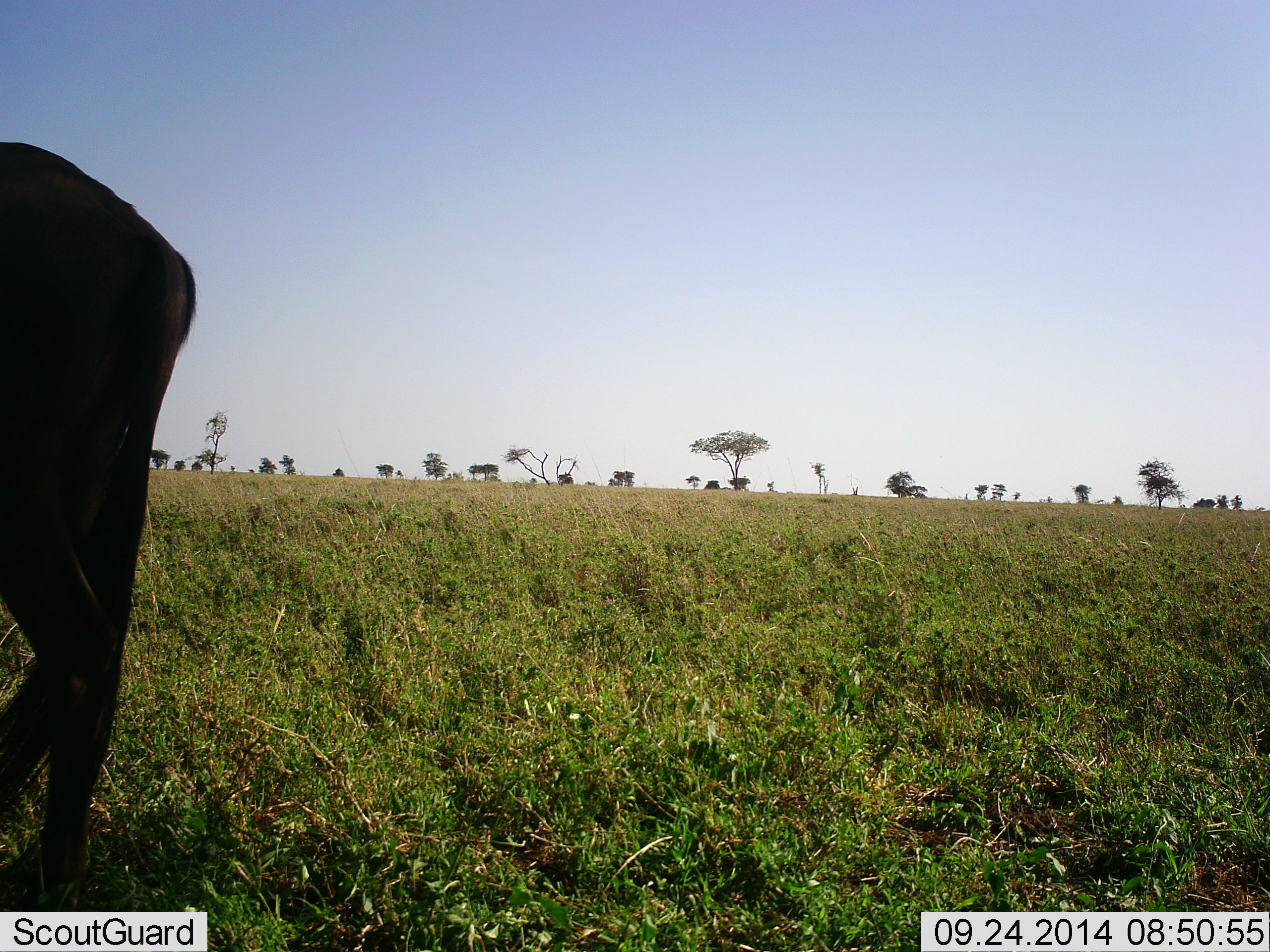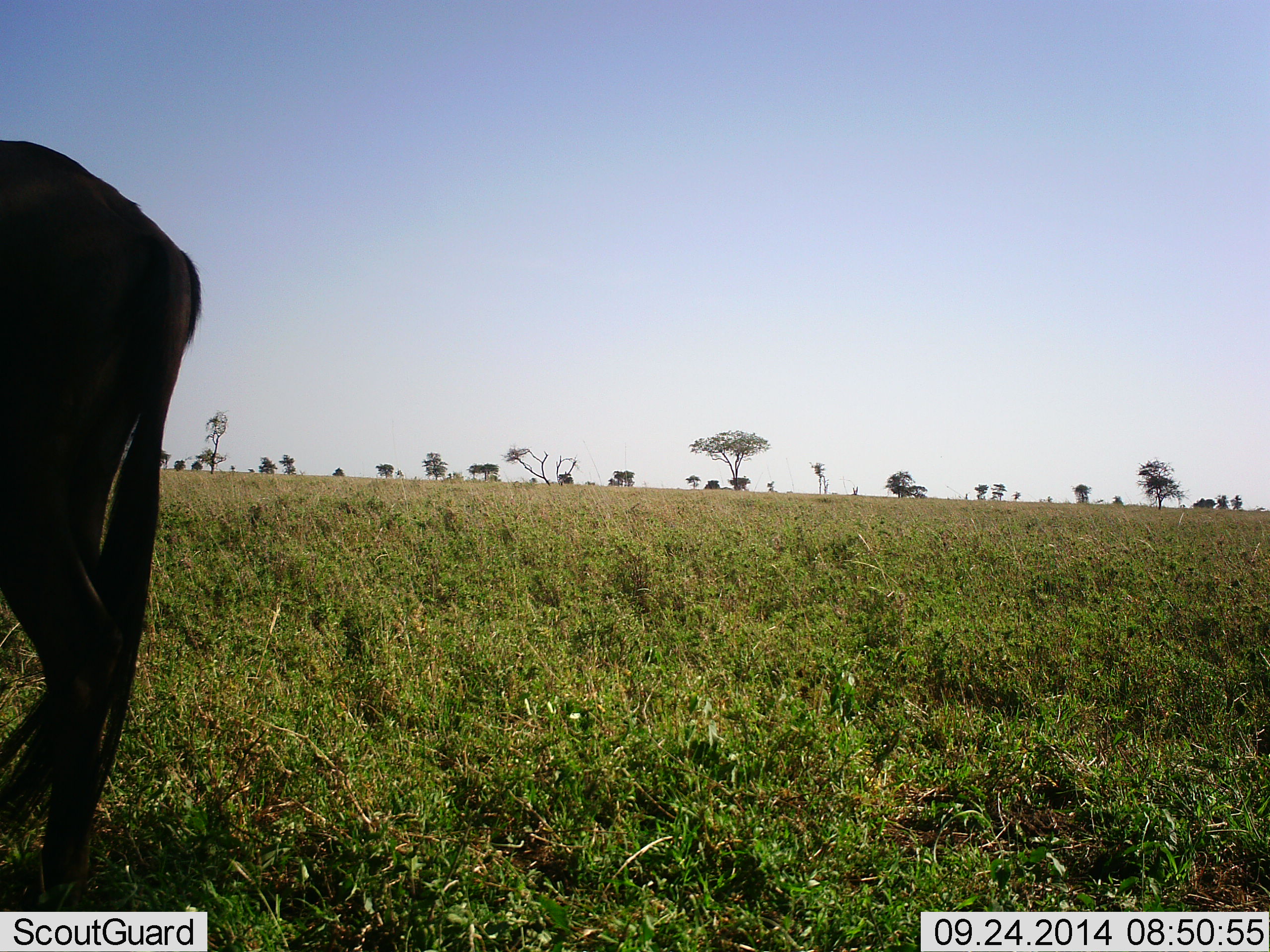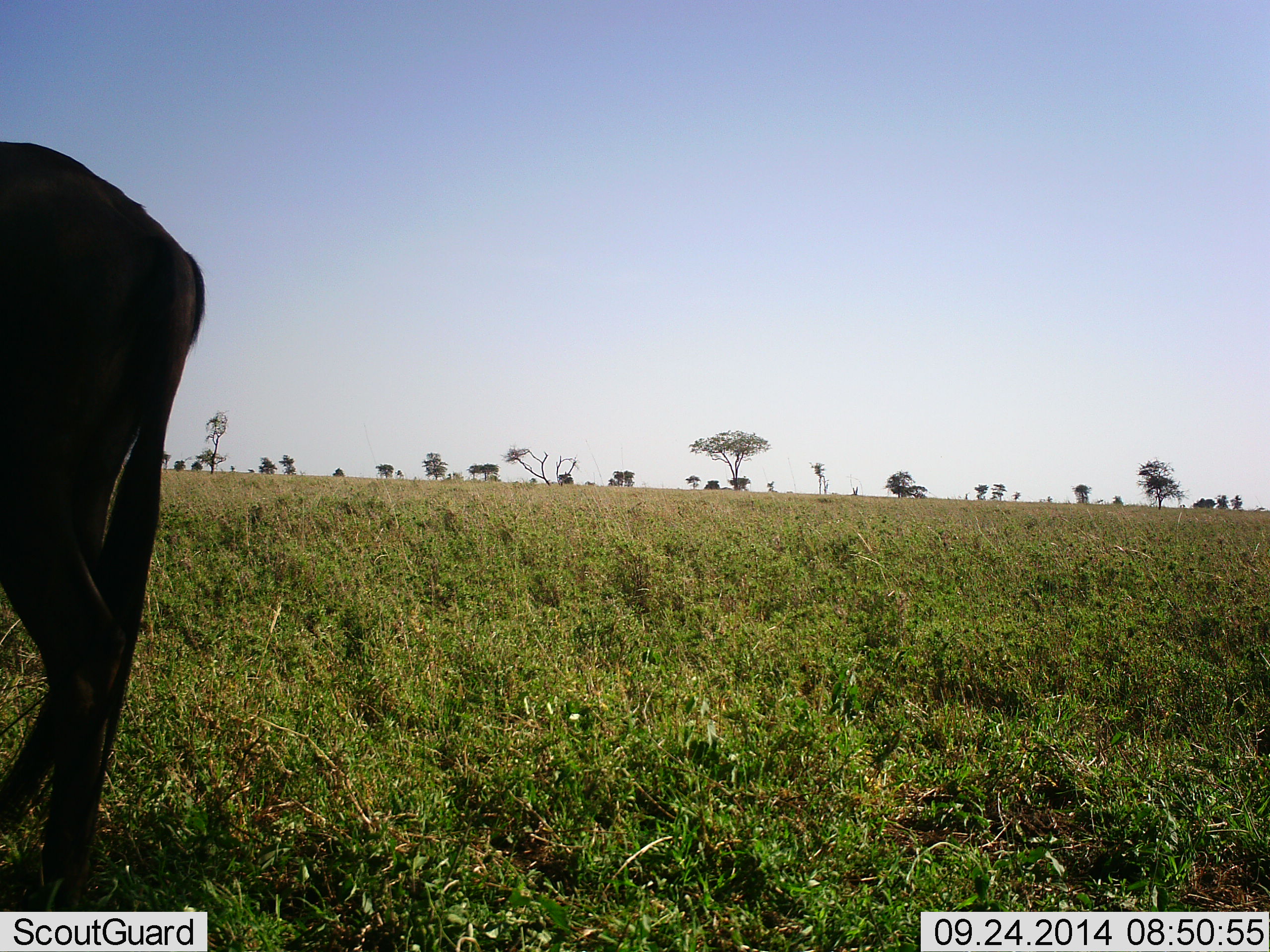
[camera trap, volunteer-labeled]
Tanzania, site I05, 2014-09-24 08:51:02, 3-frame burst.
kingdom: Animalia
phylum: Chordata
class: Mammalia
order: Artiodactyla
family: Bovidae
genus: Connochaetes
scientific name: Connochaetes taurinus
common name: blue wildebeest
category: wildebeest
Wildebeest (blue wildebeest) (Connochaetes taurinus), count 1. Behavior (volunteer vote fractions): standing 90%, resting 0%, moving 0%, interacting 0%. Young present (vote fraction): 0%. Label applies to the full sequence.